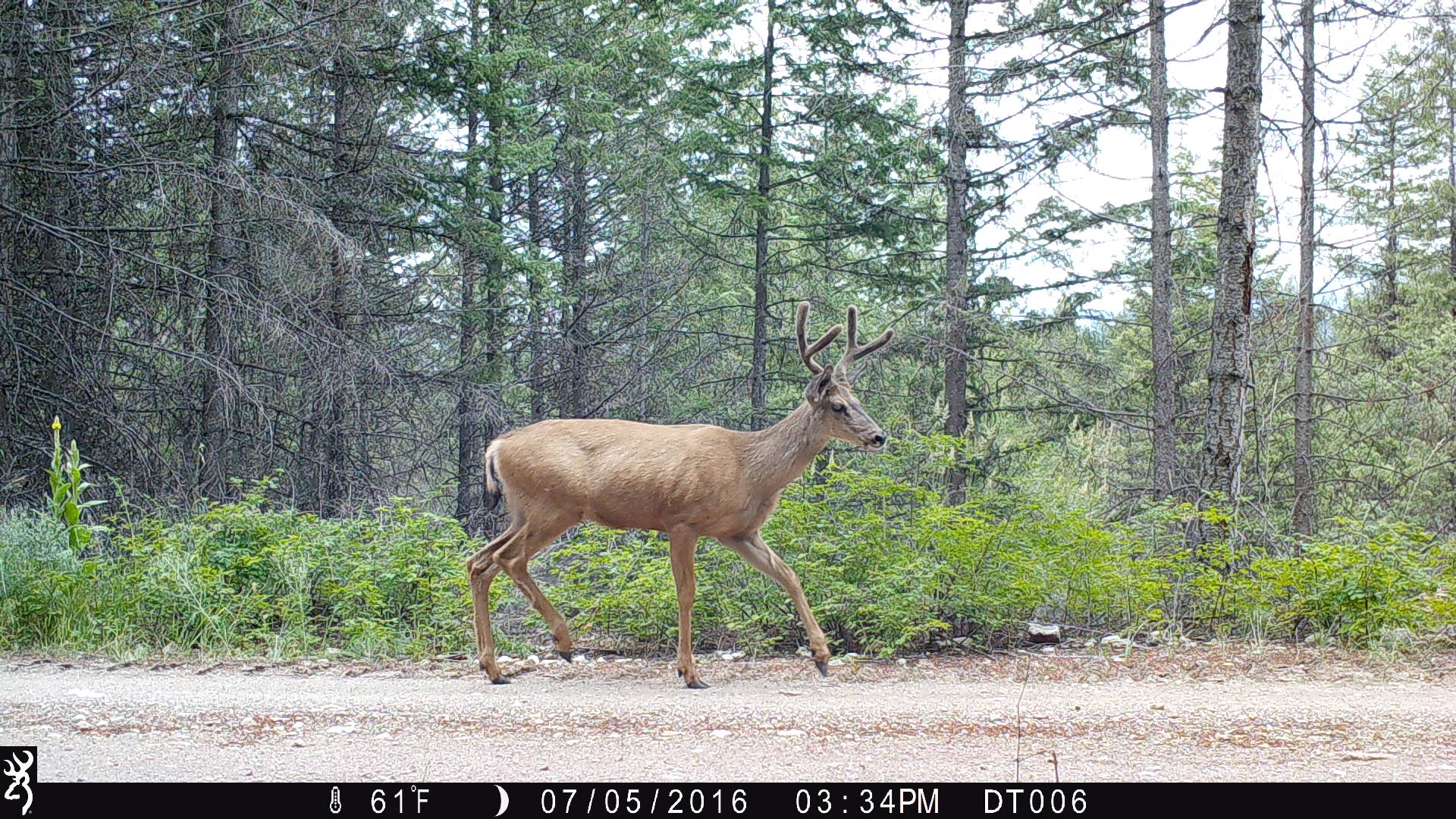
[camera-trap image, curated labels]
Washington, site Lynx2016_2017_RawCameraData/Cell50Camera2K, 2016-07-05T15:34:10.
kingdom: Animalia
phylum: Chordata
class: Mammalia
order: Artiodactyla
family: Cervidae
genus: Odocoileus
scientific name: Odocoileus hemionus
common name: mule deer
Odocoileus hemionus (mule deer). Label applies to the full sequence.